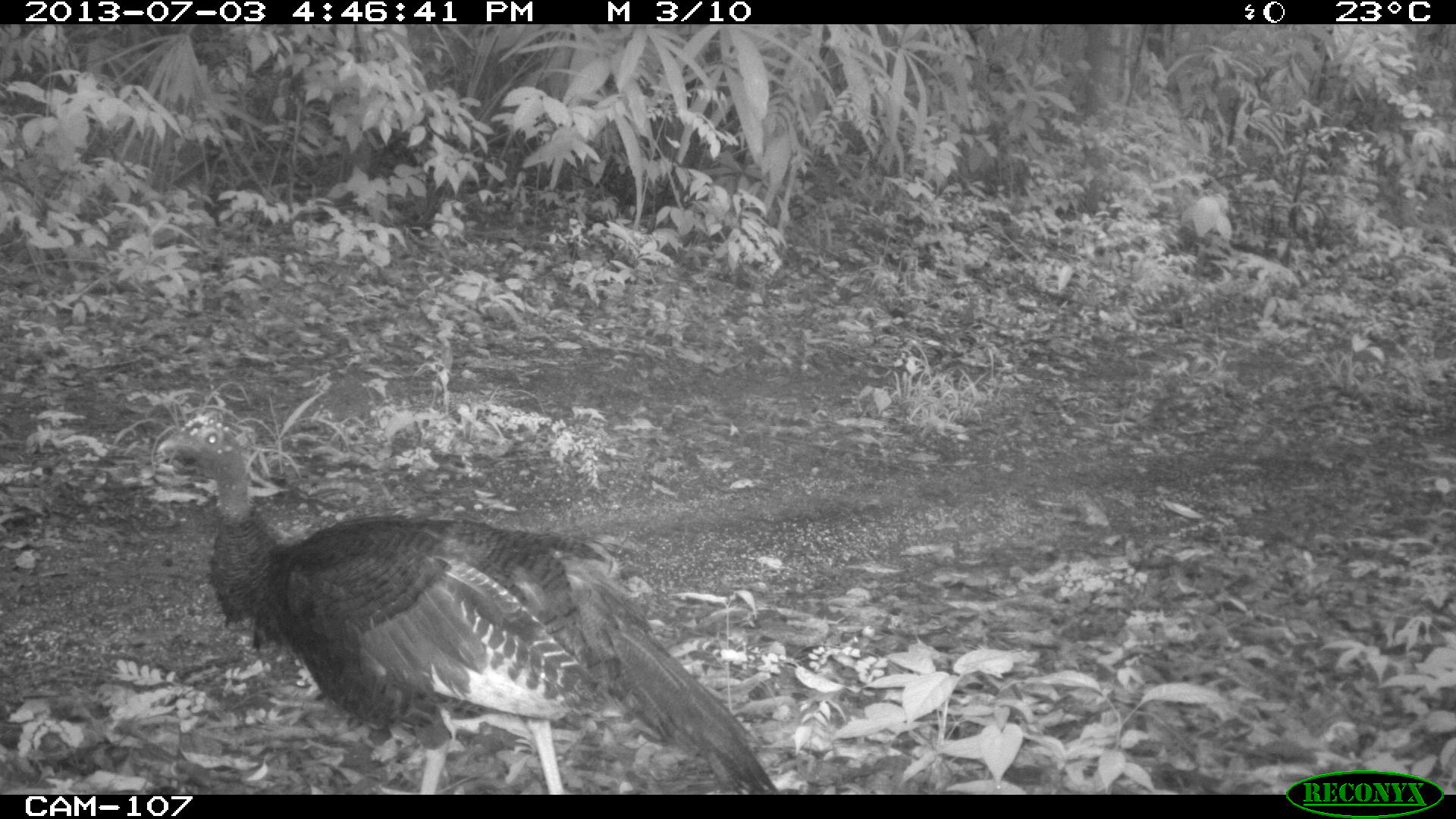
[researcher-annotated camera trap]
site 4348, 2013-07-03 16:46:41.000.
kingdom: Animalia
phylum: Chordata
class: Aves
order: Galliformes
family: Phasianidae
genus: Meleagris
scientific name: Meleagris ocellata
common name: ocellated turkey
Meleagris ocellata (ocellated turkey), count 1, sex female.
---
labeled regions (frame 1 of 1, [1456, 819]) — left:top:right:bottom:
meleagris ocellata: 157:415:782:795